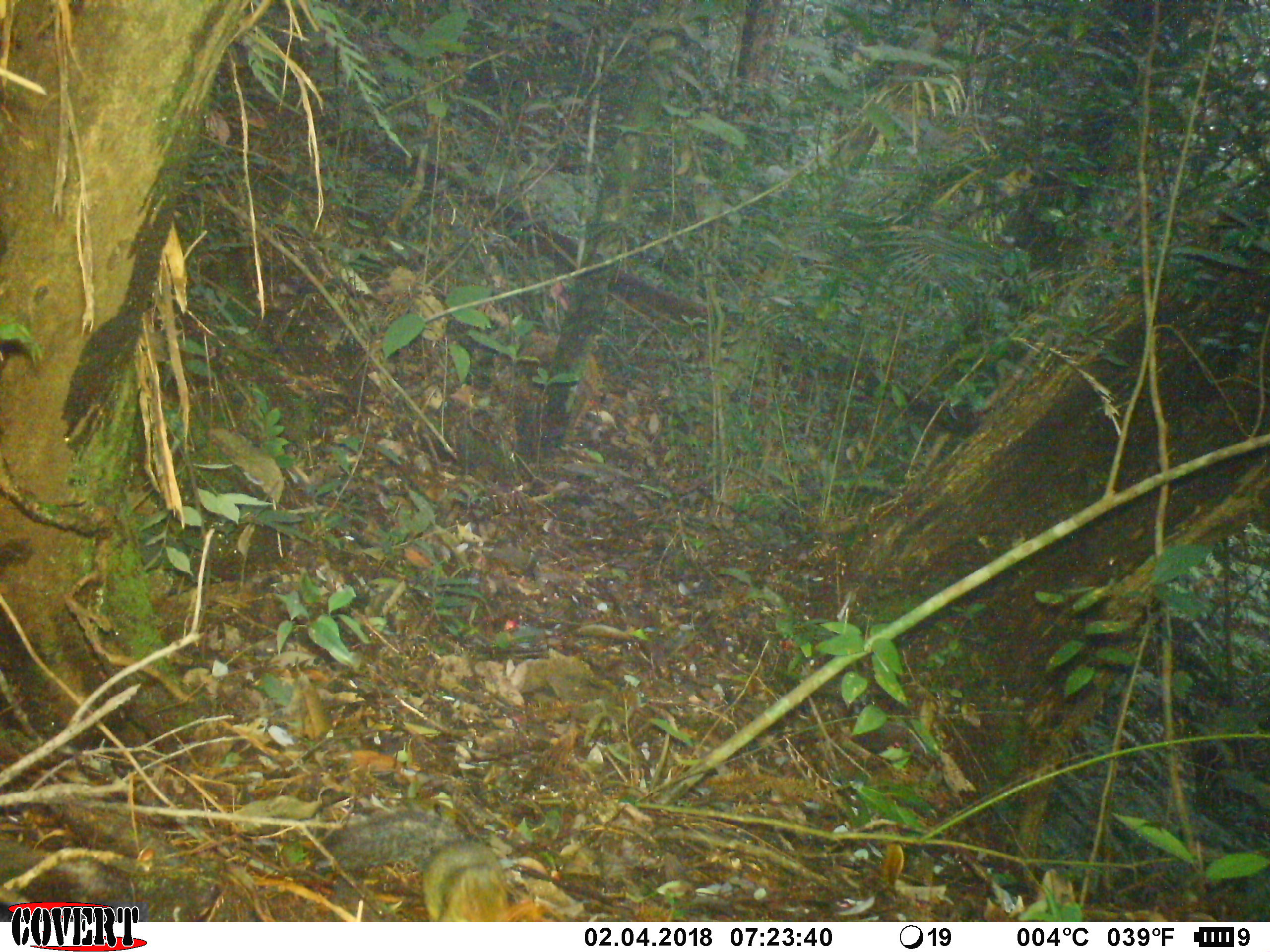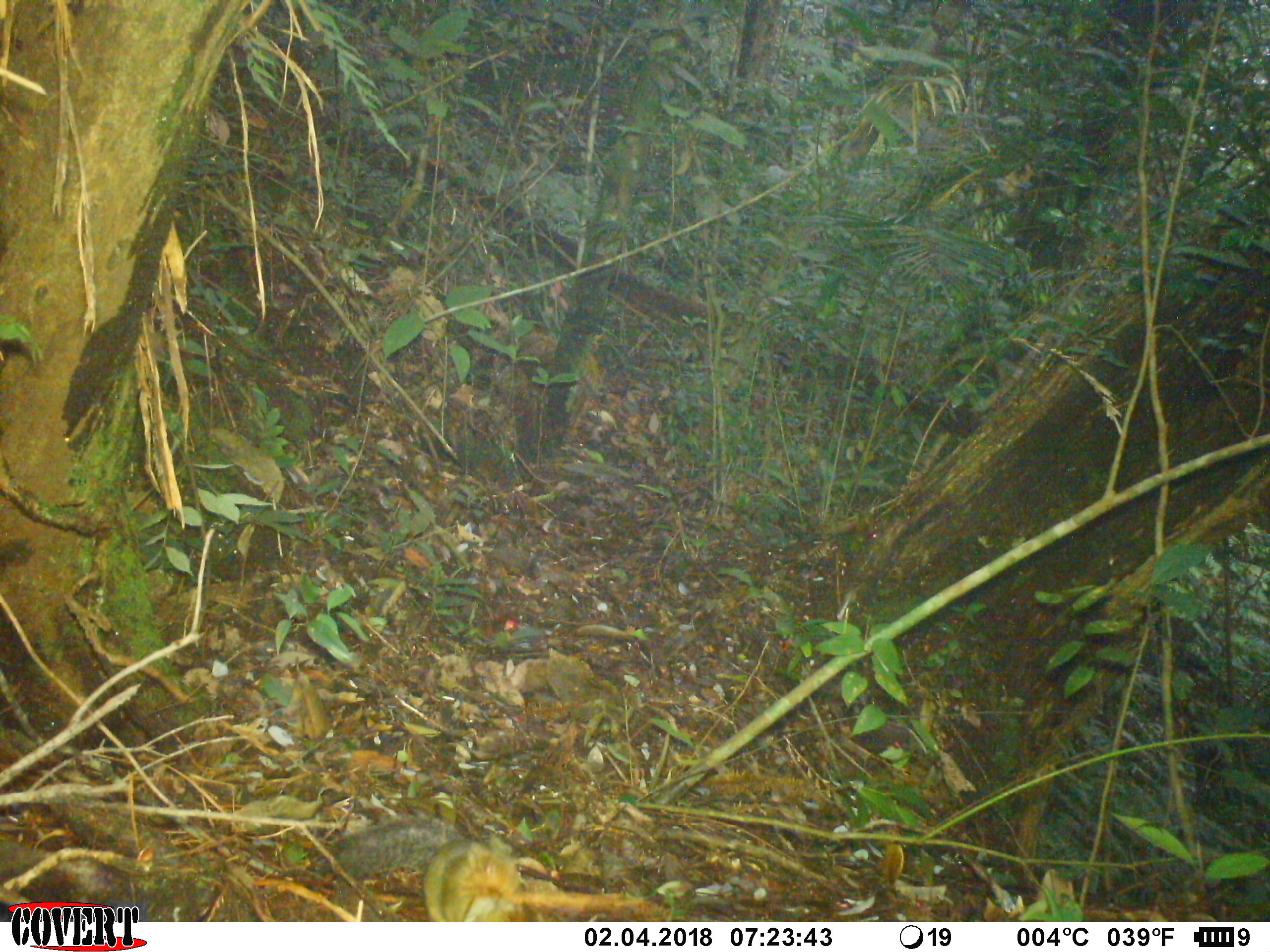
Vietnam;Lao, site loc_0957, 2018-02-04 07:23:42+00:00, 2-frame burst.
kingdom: Animalia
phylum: Chordata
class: Mammalia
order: Rodentia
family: Sciuridae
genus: Dremomys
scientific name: Dremomys rufigenis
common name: red-cheeked squirrel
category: red cheeked squirrel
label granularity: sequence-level